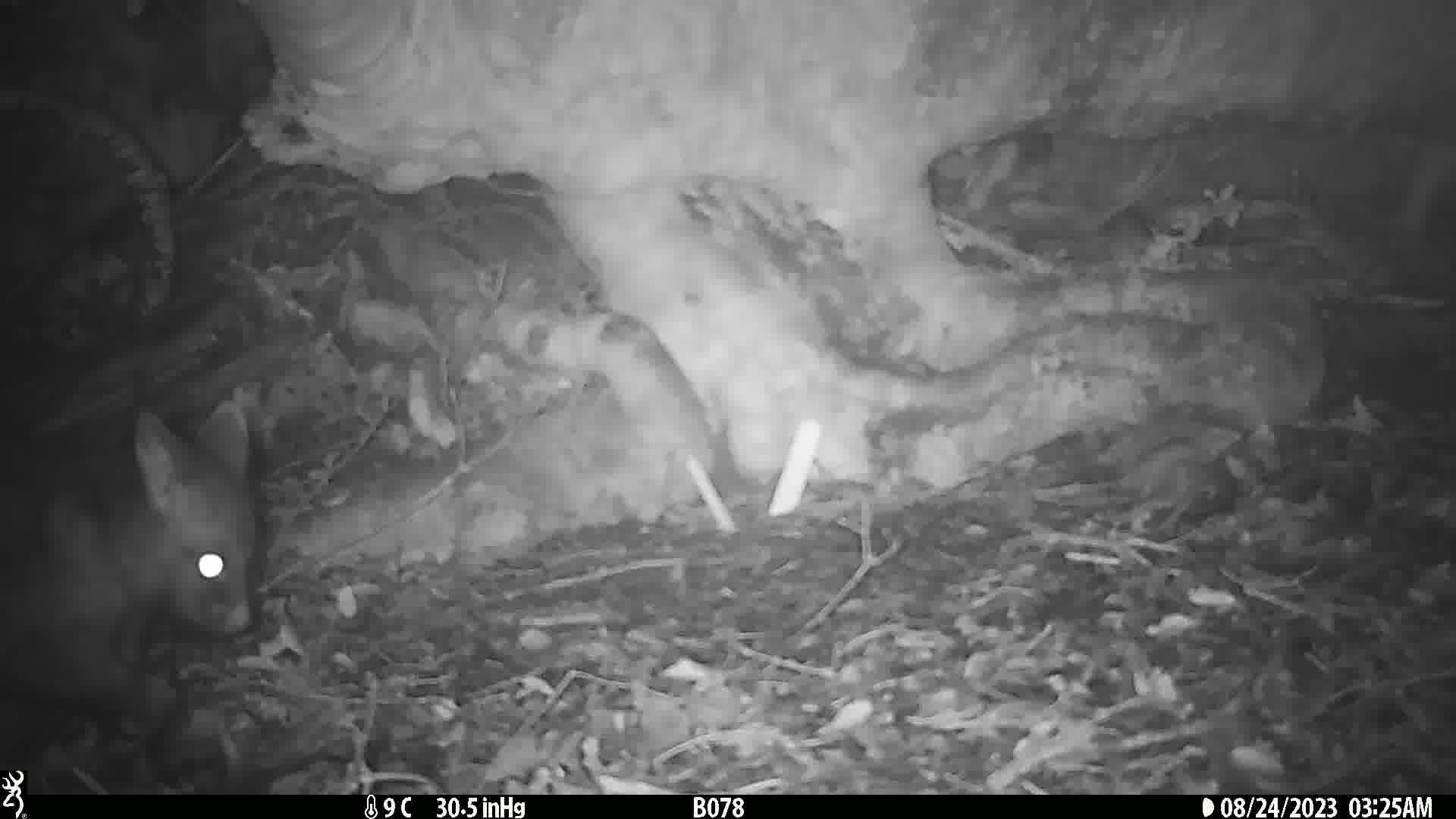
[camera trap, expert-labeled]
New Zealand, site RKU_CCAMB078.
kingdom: Animalia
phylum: Chordata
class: Mammalia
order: Diprotodontia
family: Phalangeridae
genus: Trichosurus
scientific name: Trichosurus vulpecula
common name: common brushtail possum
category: possum